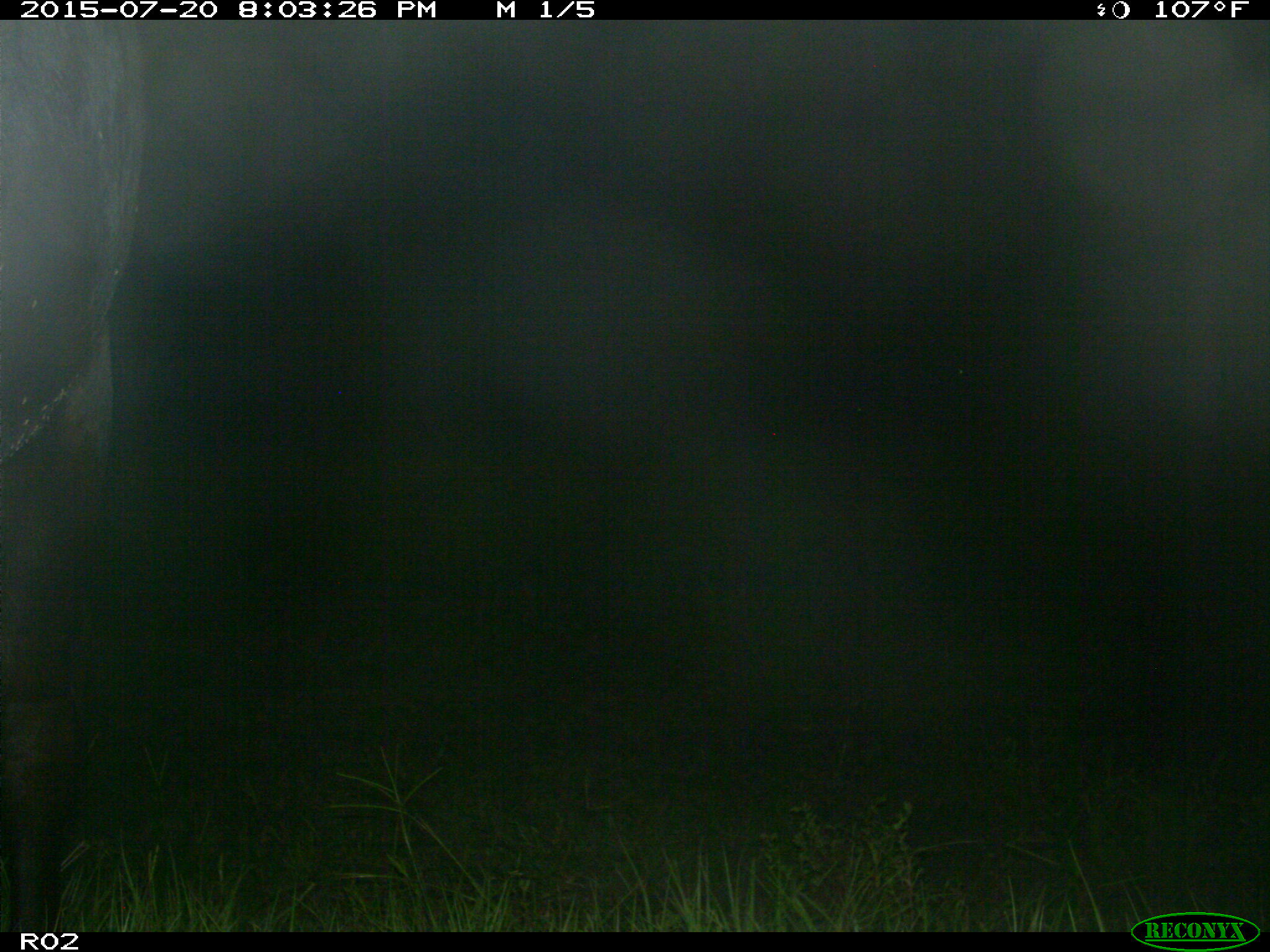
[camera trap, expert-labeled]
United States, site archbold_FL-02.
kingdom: Animalia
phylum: Chordata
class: Mammalia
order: Artiodactyla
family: Bovidae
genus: Bos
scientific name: Bos taurus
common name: domestic cow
Bos taurus (domestic cow).